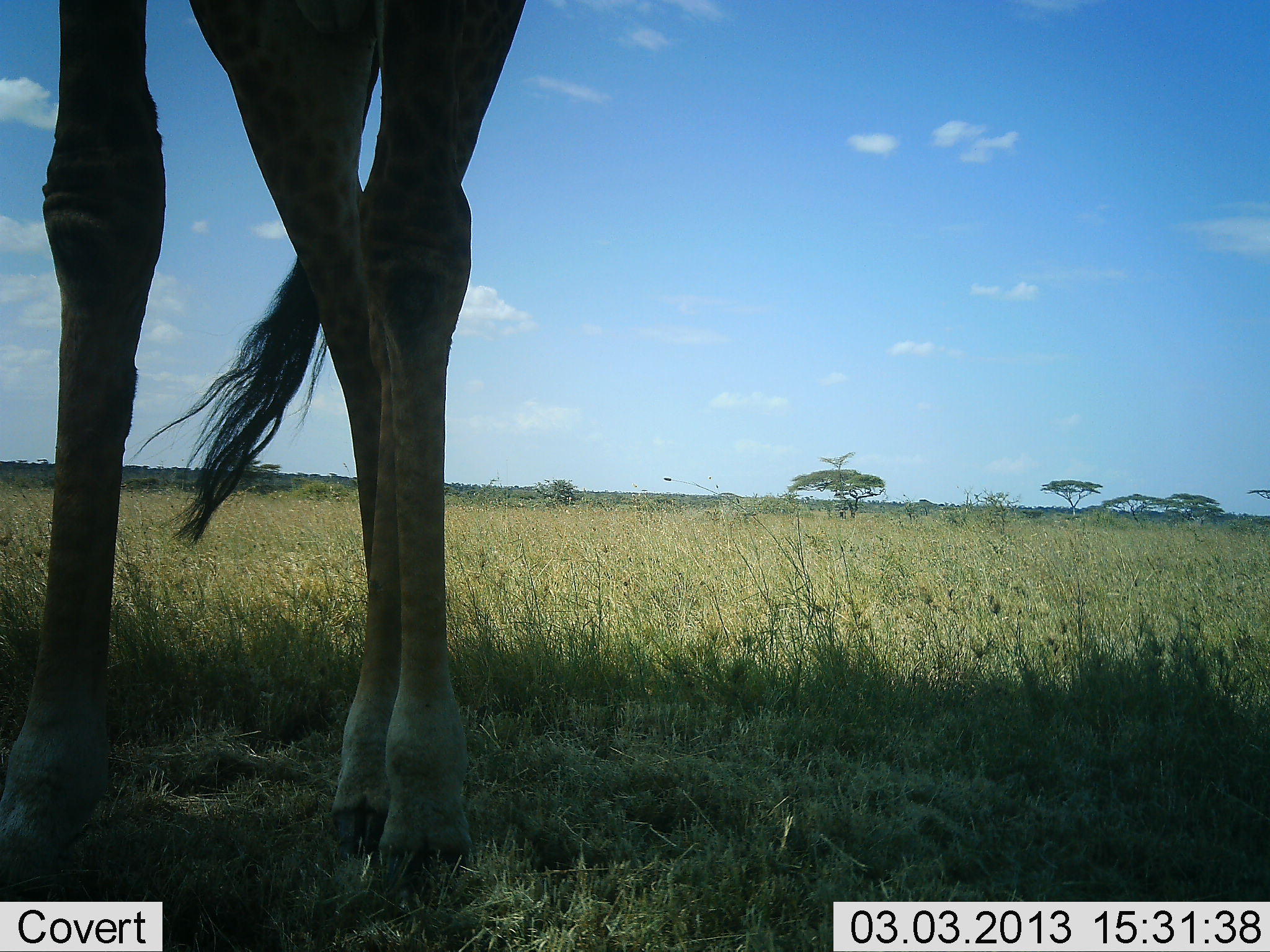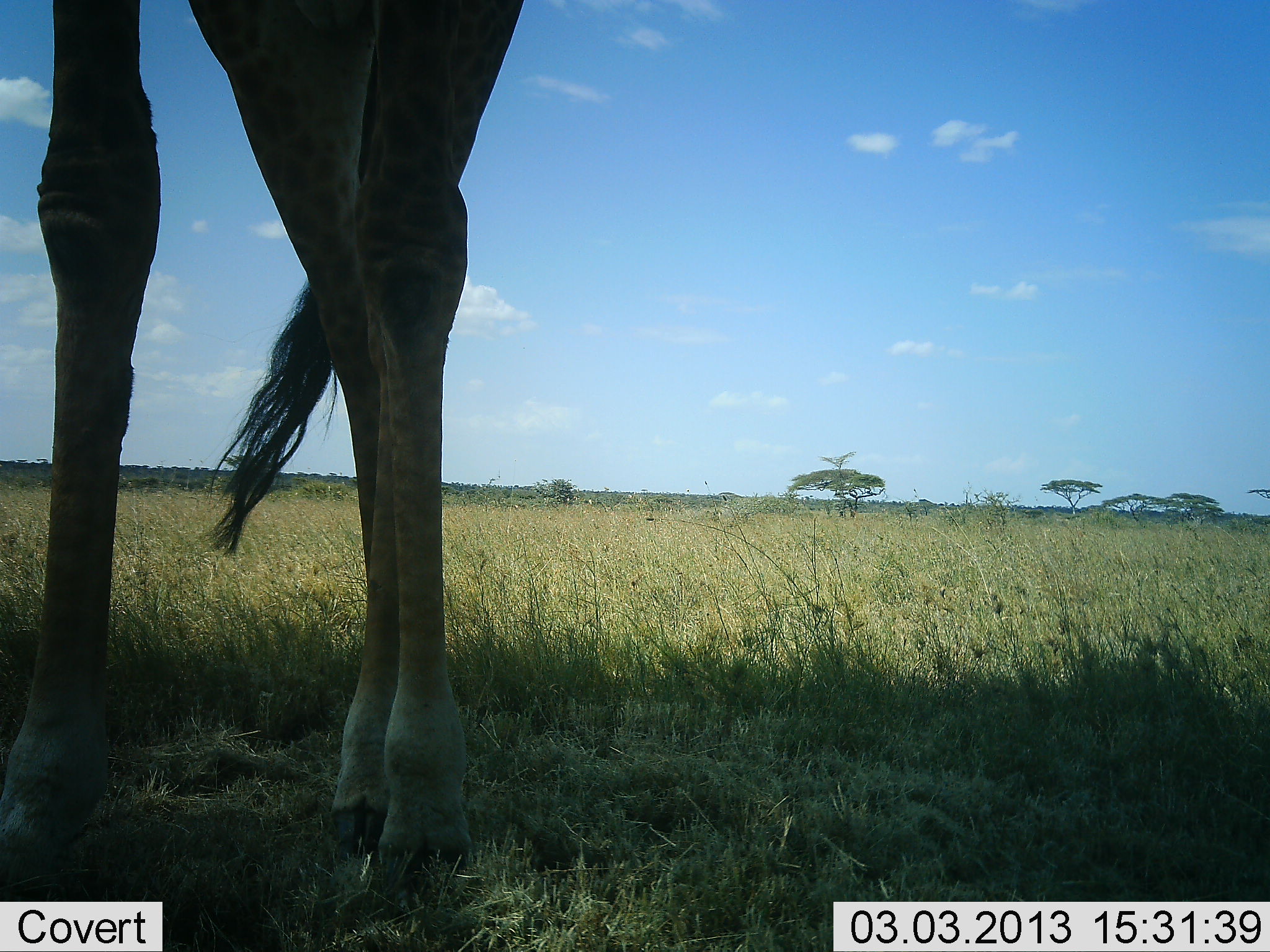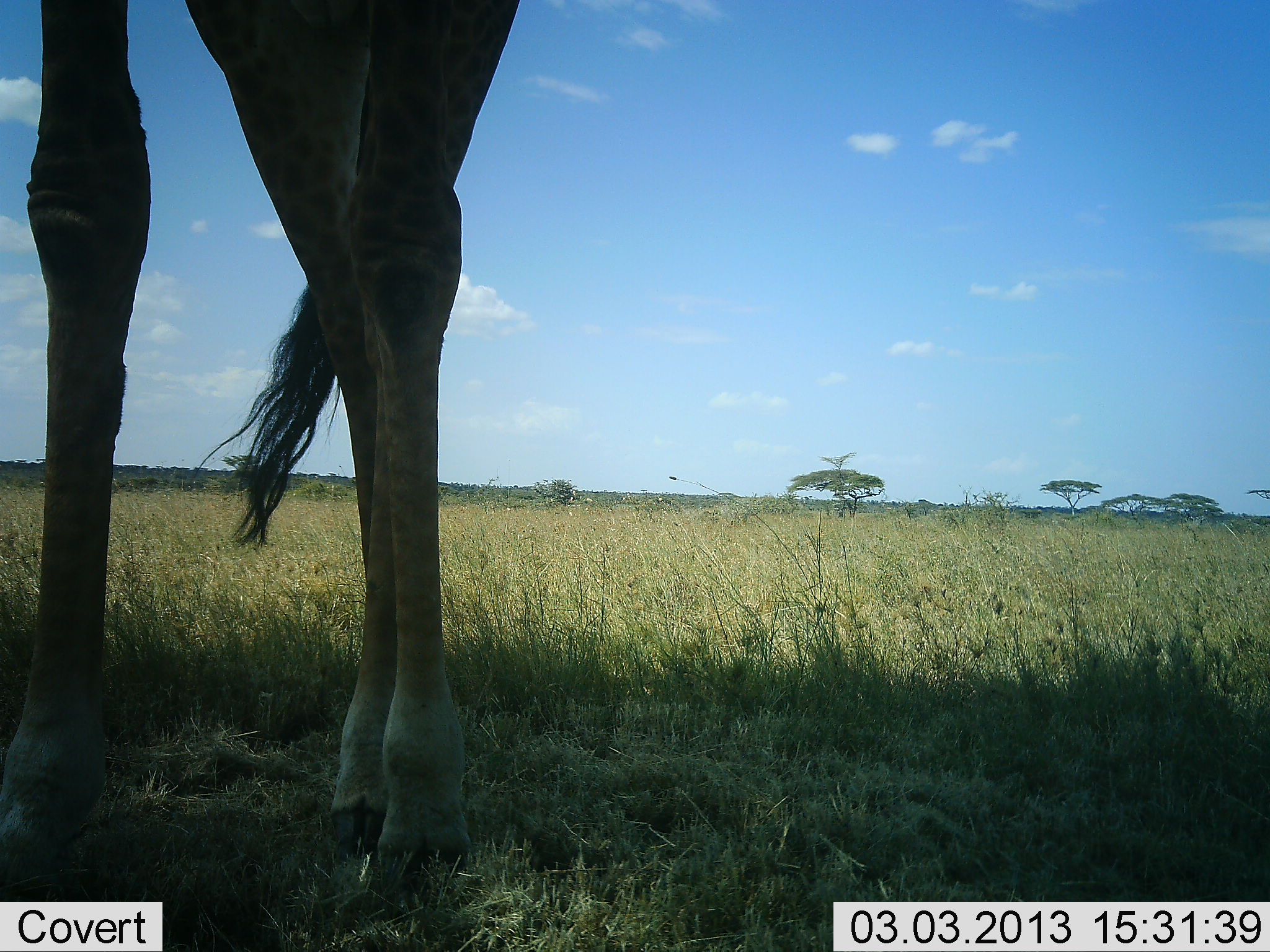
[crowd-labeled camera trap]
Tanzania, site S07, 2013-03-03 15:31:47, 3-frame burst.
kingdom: Animalia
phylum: Chordata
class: Mammalia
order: Artiodactyla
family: Giraffidae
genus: Giraffa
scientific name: Giraffa camelopardalis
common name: giraffe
Giraffe (Giraffa camelopardalis), count 1. Behavior (volunteer vote fractions): standing 100%, resting 0%, moving 0%, interacting 0%. Young present (vote fraction): 0%. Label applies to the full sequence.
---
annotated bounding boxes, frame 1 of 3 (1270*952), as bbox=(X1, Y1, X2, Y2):
animal: bbox=(0, 0, 525, 885)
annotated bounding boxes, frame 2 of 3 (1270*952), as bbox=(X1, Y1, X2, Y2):
animal: bbox=(1, 0, 535, 884)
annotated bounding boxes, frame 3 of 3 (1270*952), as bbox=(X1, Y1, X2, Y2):
animal: bbox=(0, 0, 531, 919)